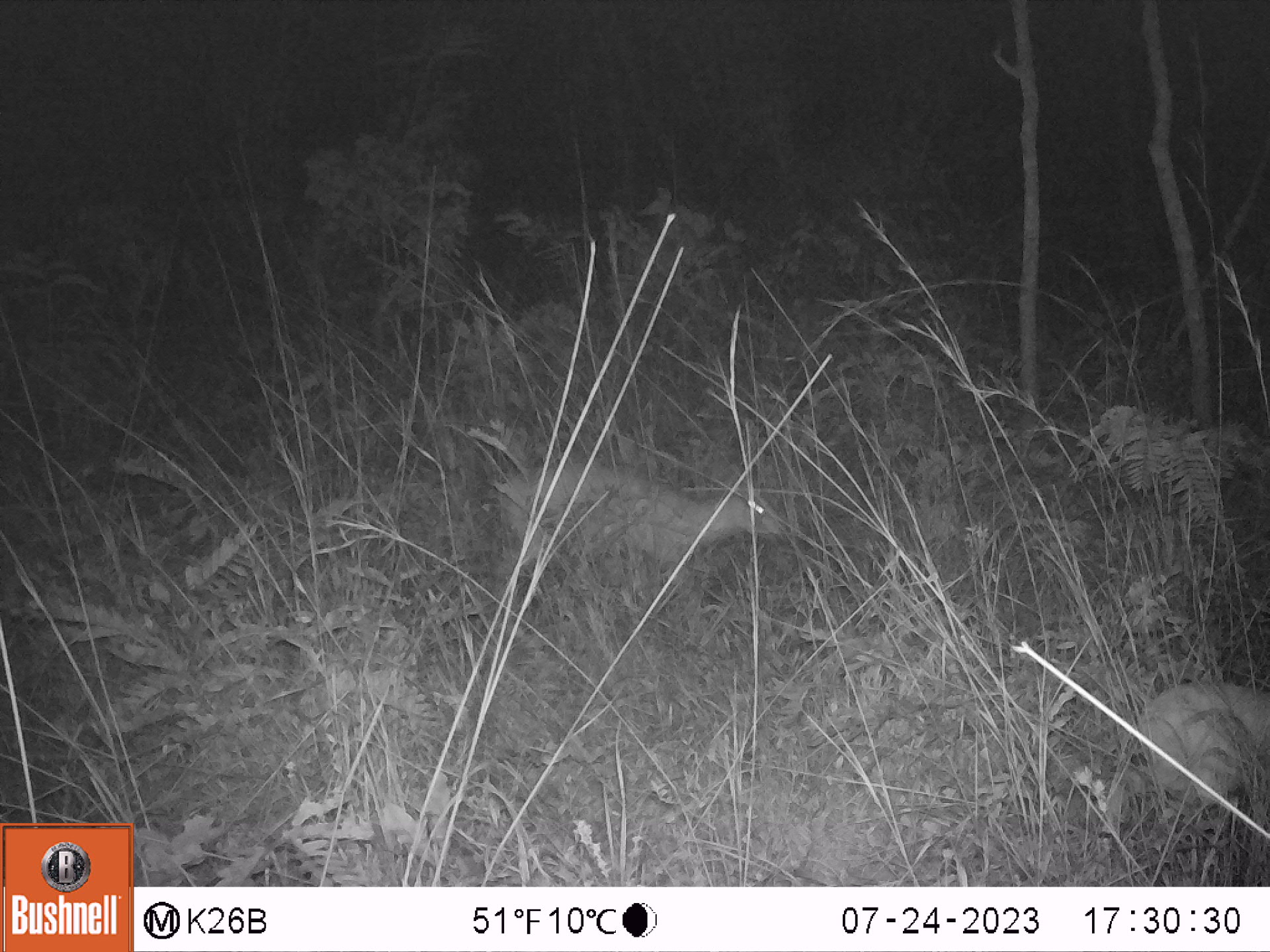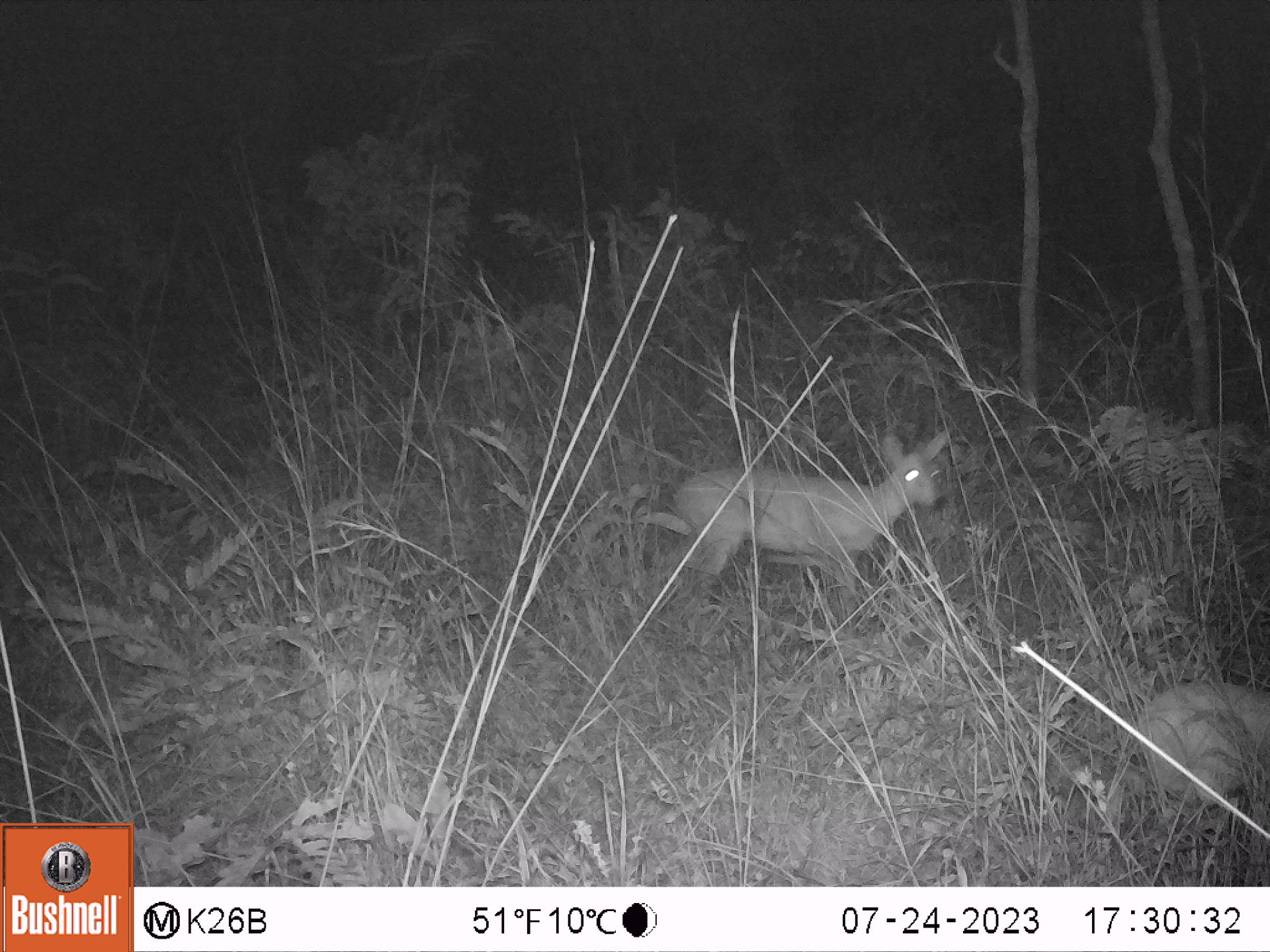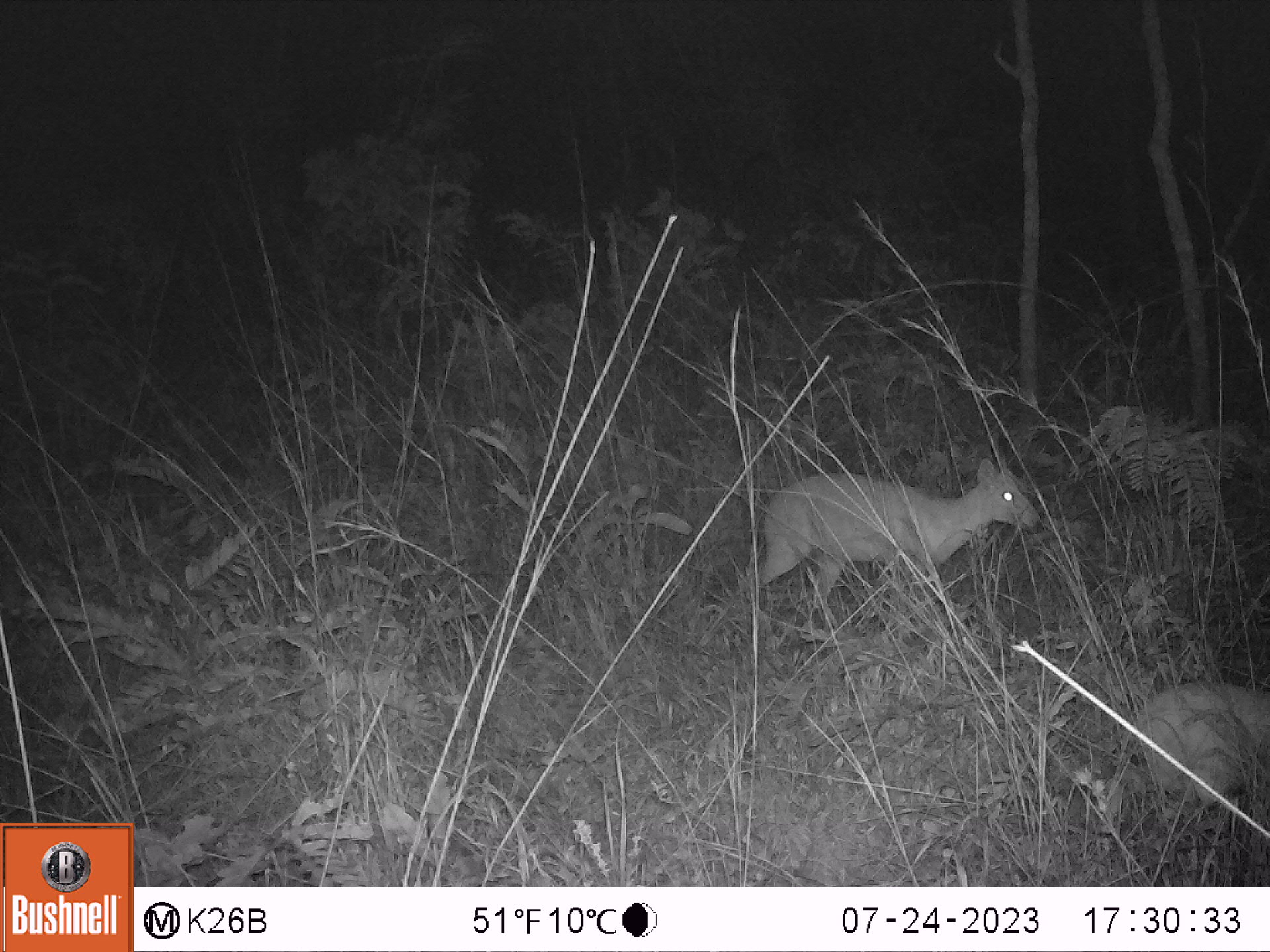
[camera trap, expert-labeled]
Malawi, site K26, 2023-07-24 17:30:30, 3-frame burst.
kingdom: Animalia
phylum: Chordata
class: Mammalia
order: Artiodactyla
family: Bovidae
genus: Sylvicapra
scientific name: Sylvicapra grimmia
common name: common duiker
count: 2